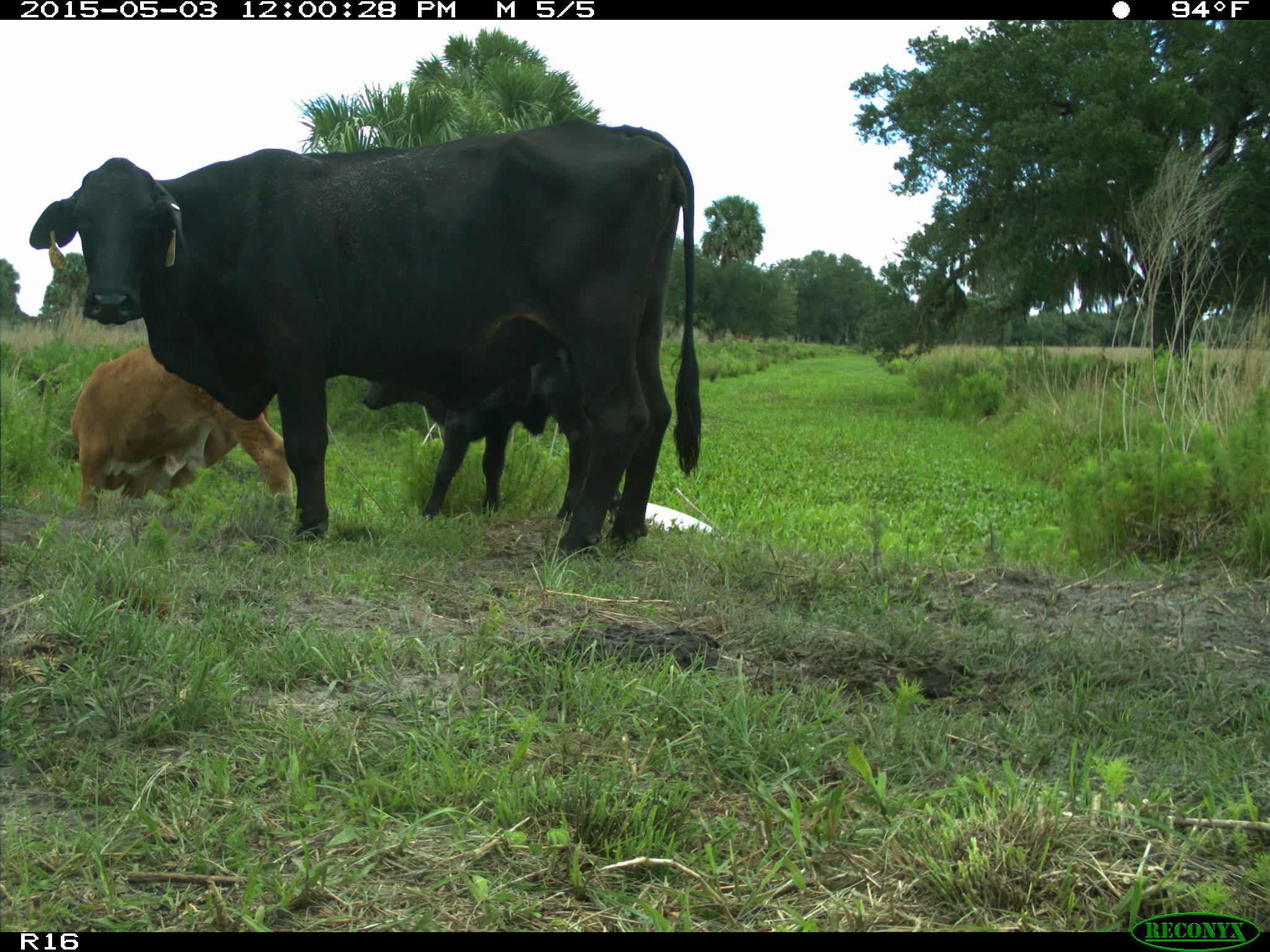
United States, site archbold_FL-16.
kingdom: Animalia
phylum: Chordata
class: Mammalia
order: Artiodactyla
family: Bovidae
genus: Bos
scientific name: Bos taurus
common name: domestic cow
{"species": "Bos taurus (domestic cow)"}